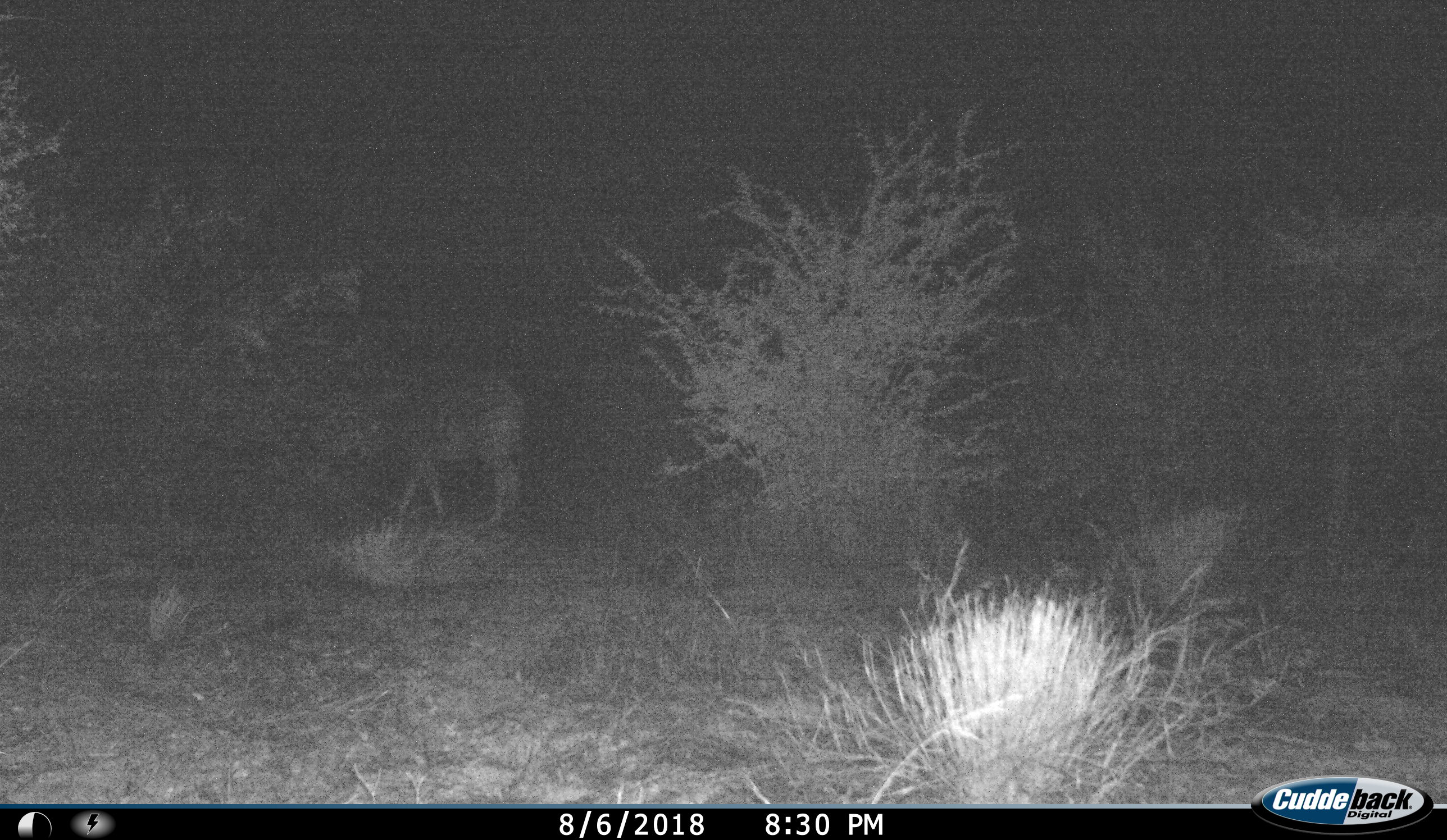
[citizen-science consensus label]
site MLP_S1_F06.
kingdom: Animalia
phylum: Chordata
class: Mammalia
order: Perissodactyla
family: Equidae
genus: Equus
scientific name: Equus quagga burchellii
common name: burchell's zebra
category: zebraburchells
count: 1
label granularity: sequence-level